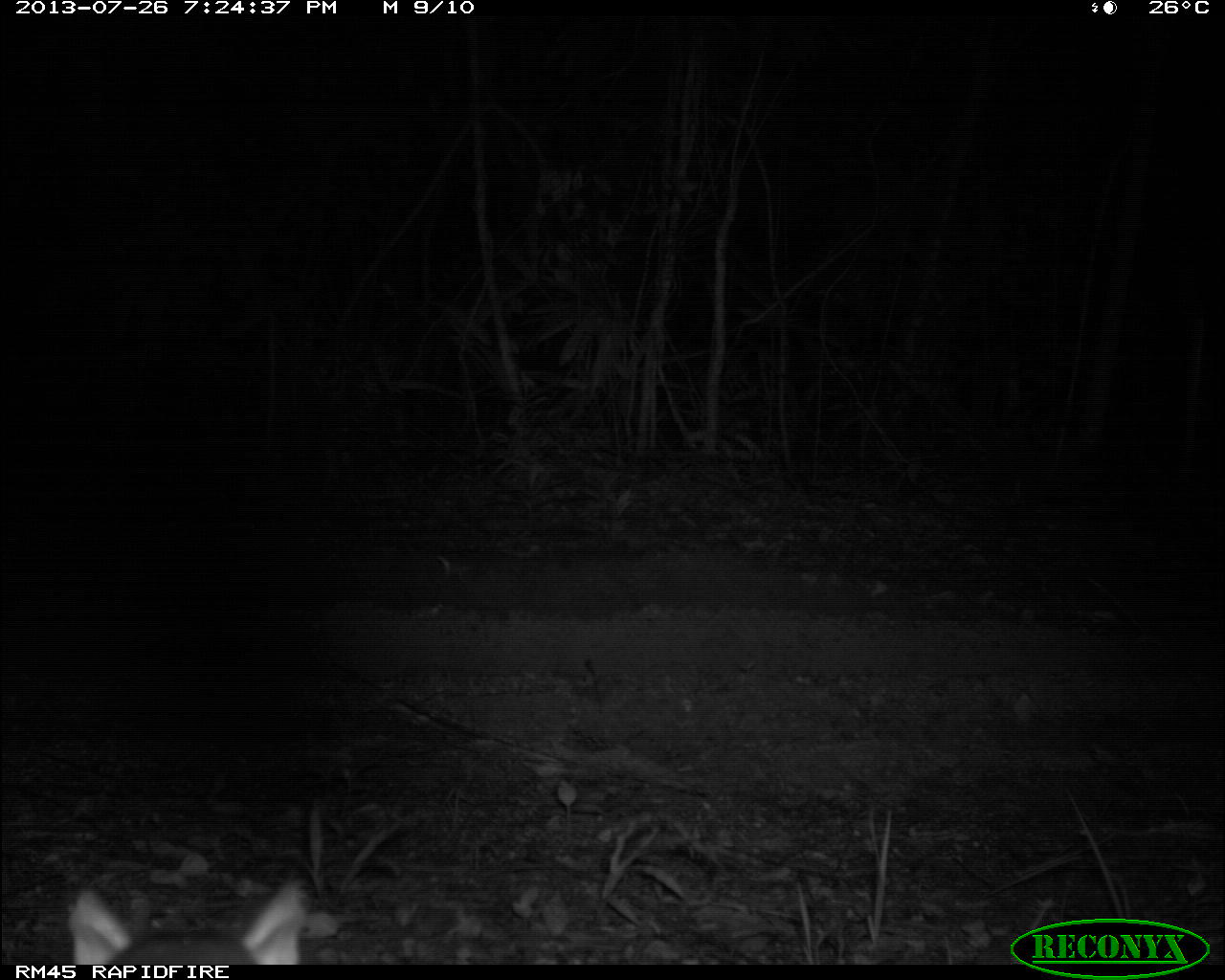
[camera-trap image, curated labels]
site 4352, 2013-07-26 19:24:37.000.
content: unidentified animal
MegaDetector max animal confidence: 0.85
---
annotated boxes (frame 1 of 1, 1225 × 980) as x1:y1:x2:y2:
unknown: 48:861:323:963